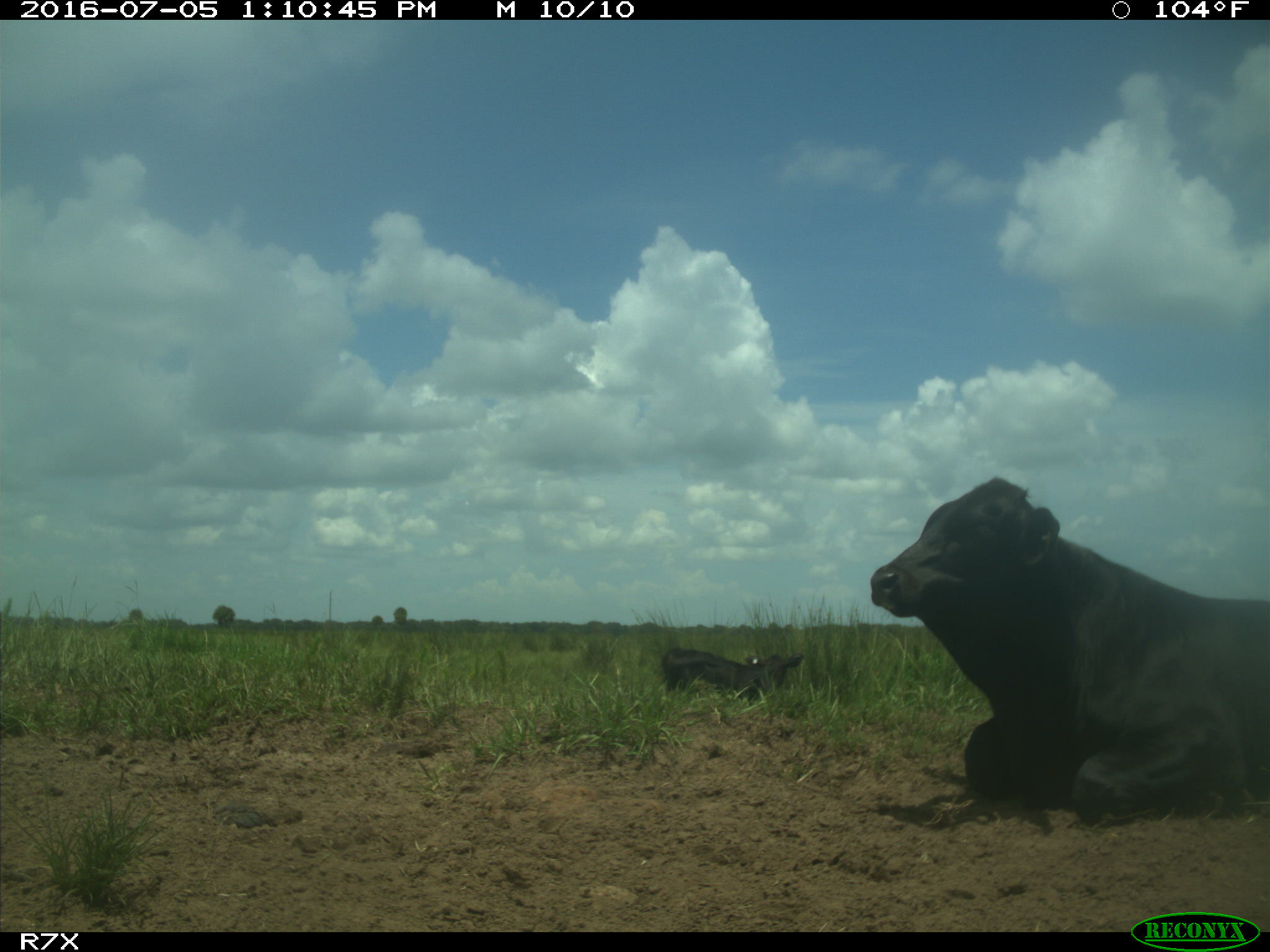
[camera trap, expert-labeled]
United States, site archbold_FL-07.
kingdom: Animalia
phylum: Chordata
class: Mammalia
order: Artiodactyla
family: Bovidae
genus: Bos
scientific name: Bos taurus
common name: domestic cow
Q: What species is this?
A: Bos taurus (domestic cow).